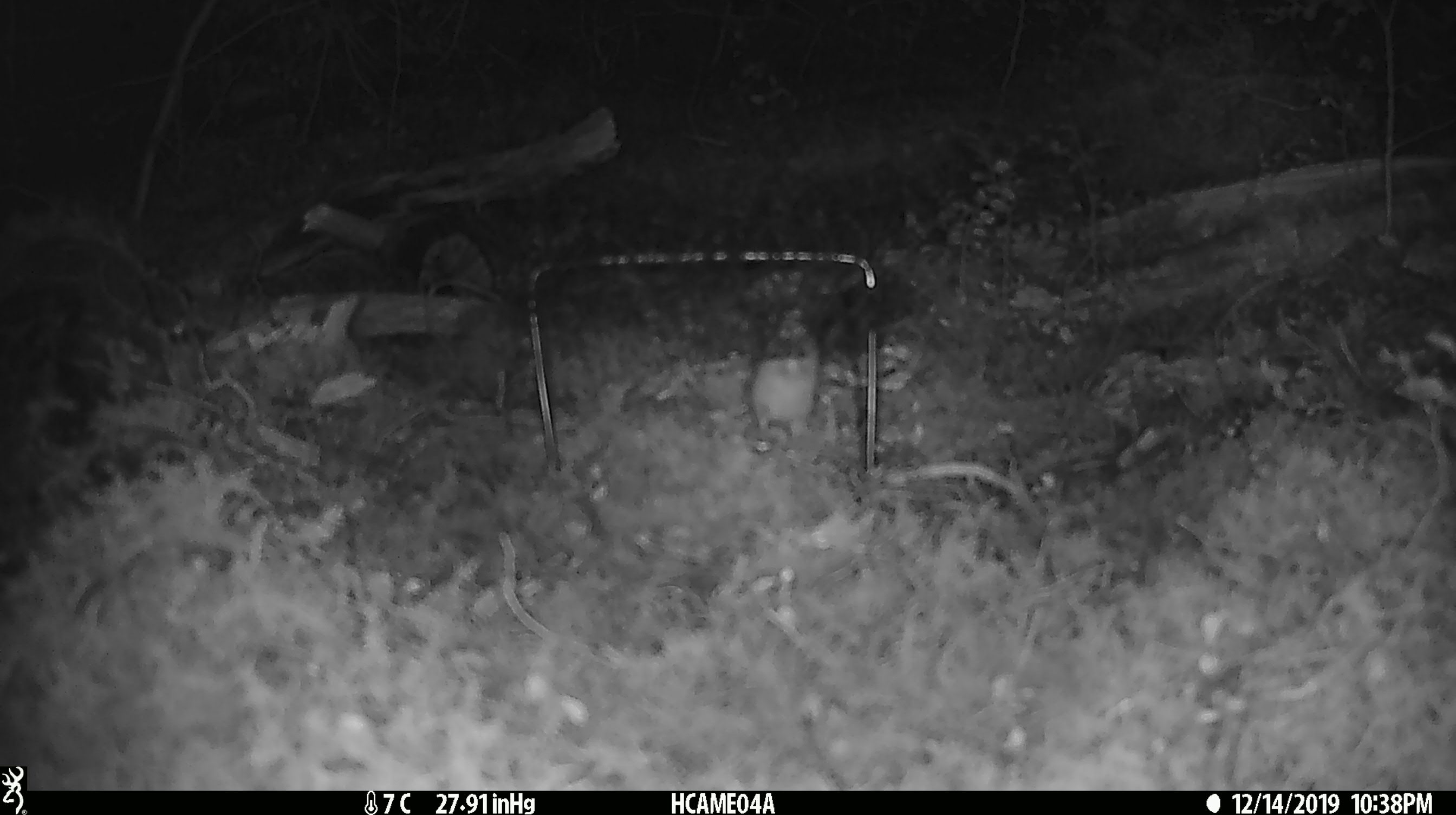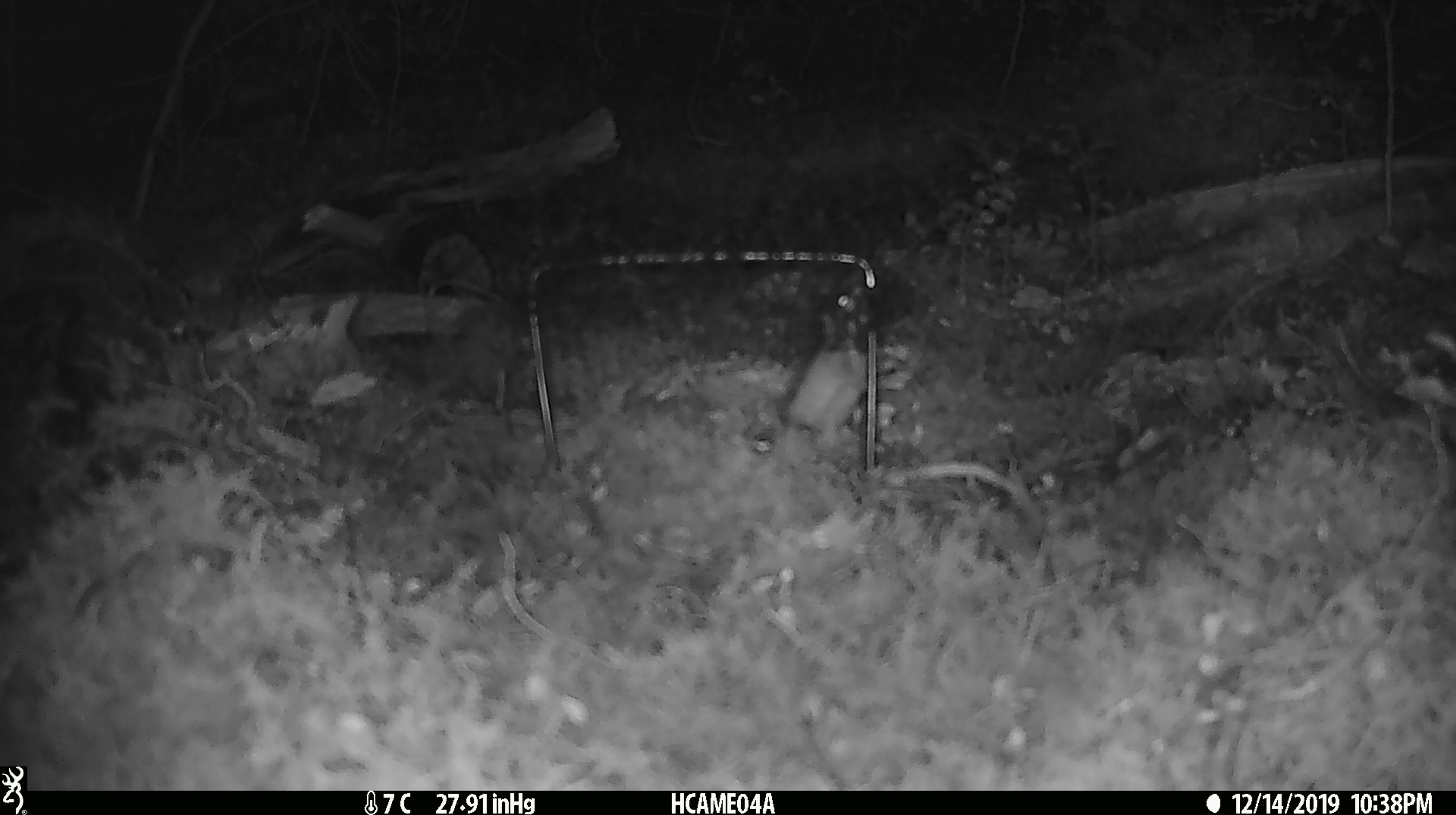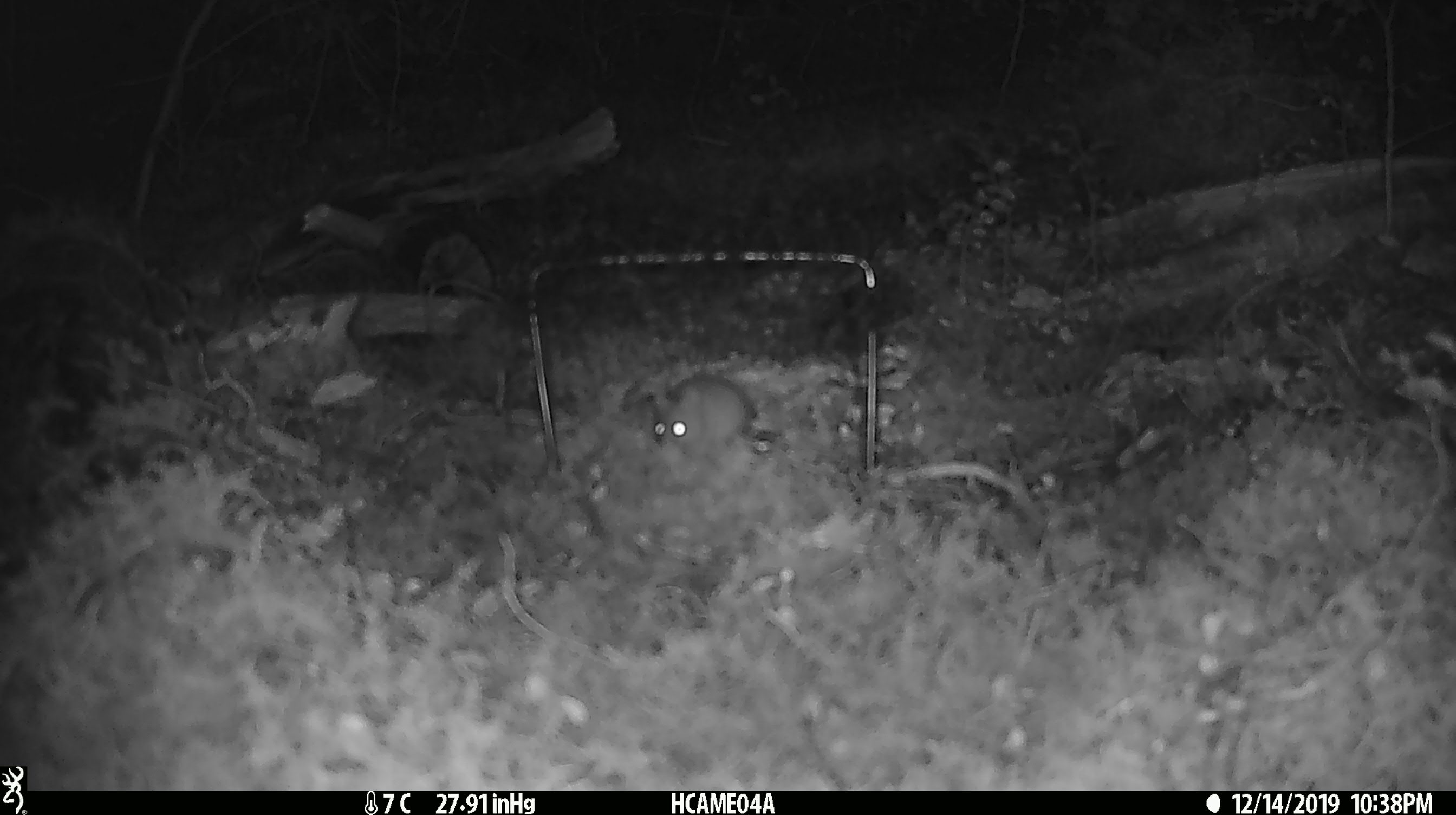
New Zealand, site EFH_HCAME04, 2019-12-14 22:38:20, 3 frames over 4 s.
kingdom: Animalia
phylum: Chordata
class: Mammalia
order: Rodentia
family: Muridae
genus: Mus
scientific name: Mus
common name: mouse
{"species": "mouse (Mus)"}